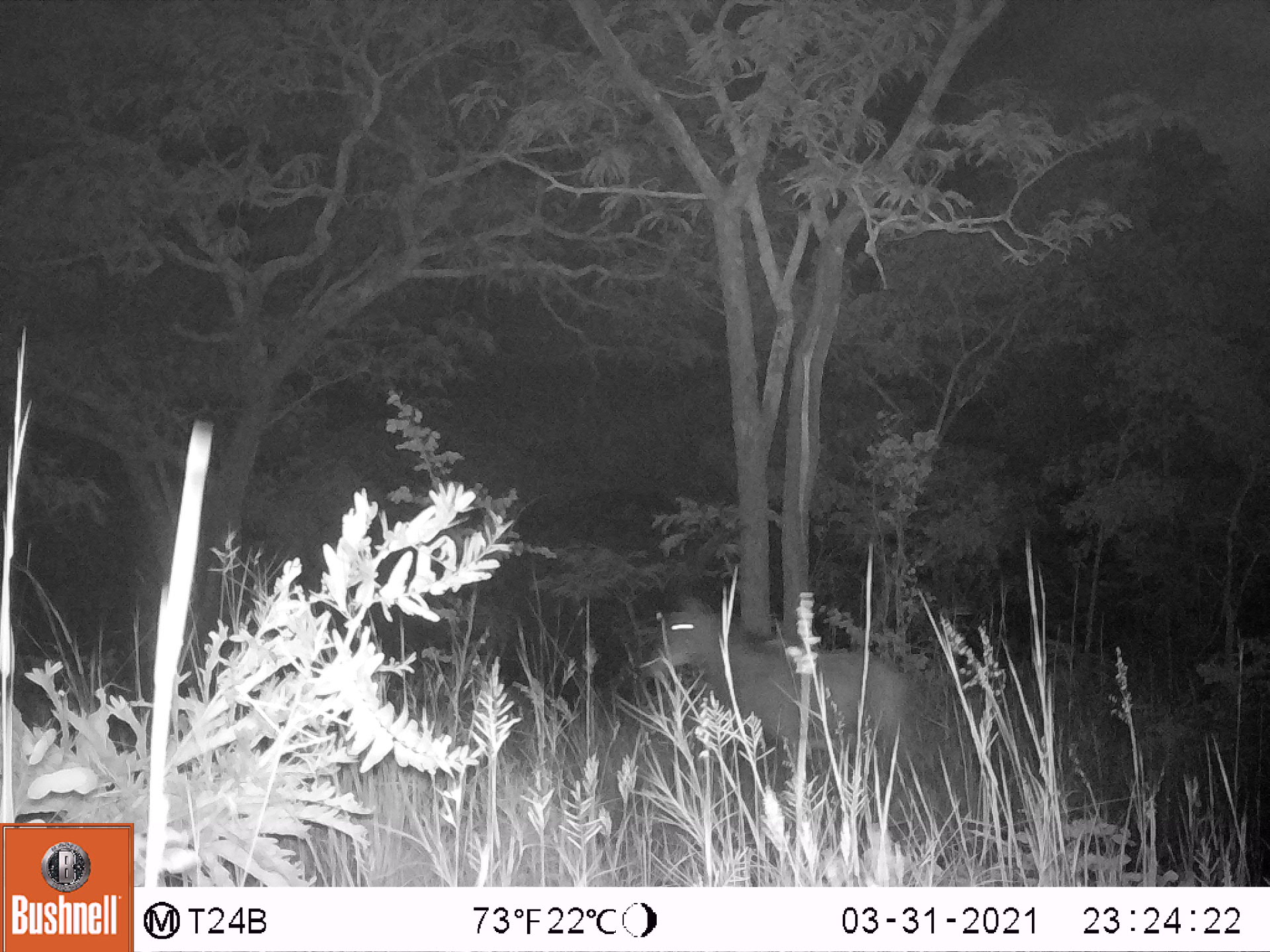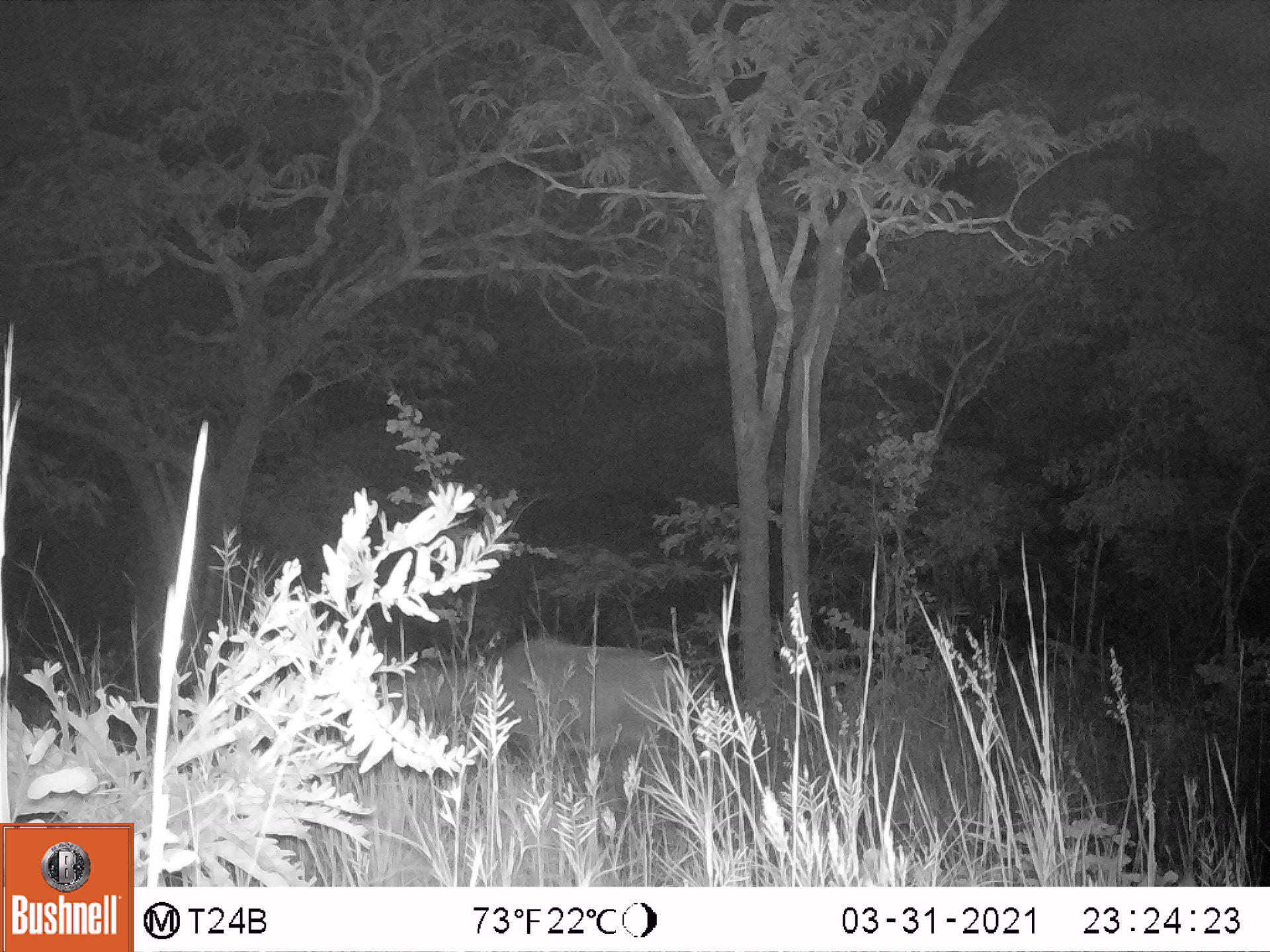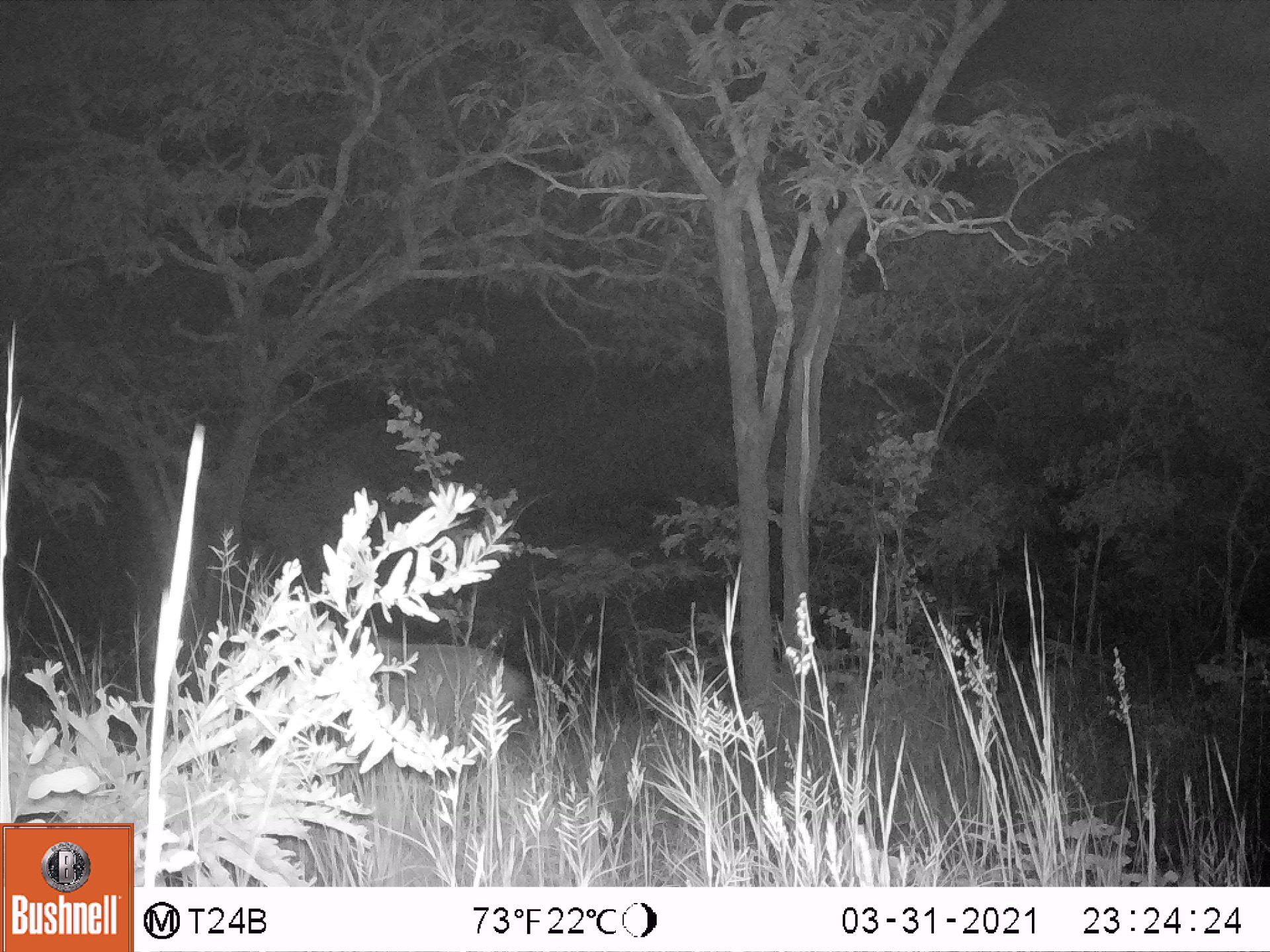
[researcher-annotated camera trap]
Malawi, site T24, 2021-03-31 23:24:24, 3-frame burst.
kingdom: Animalia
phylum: Chordata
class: Mammalia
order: Artiodactyla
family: Bovidae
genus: Hippotragus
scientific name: Hippotragus niger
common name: sable antelope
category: sable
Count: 1.